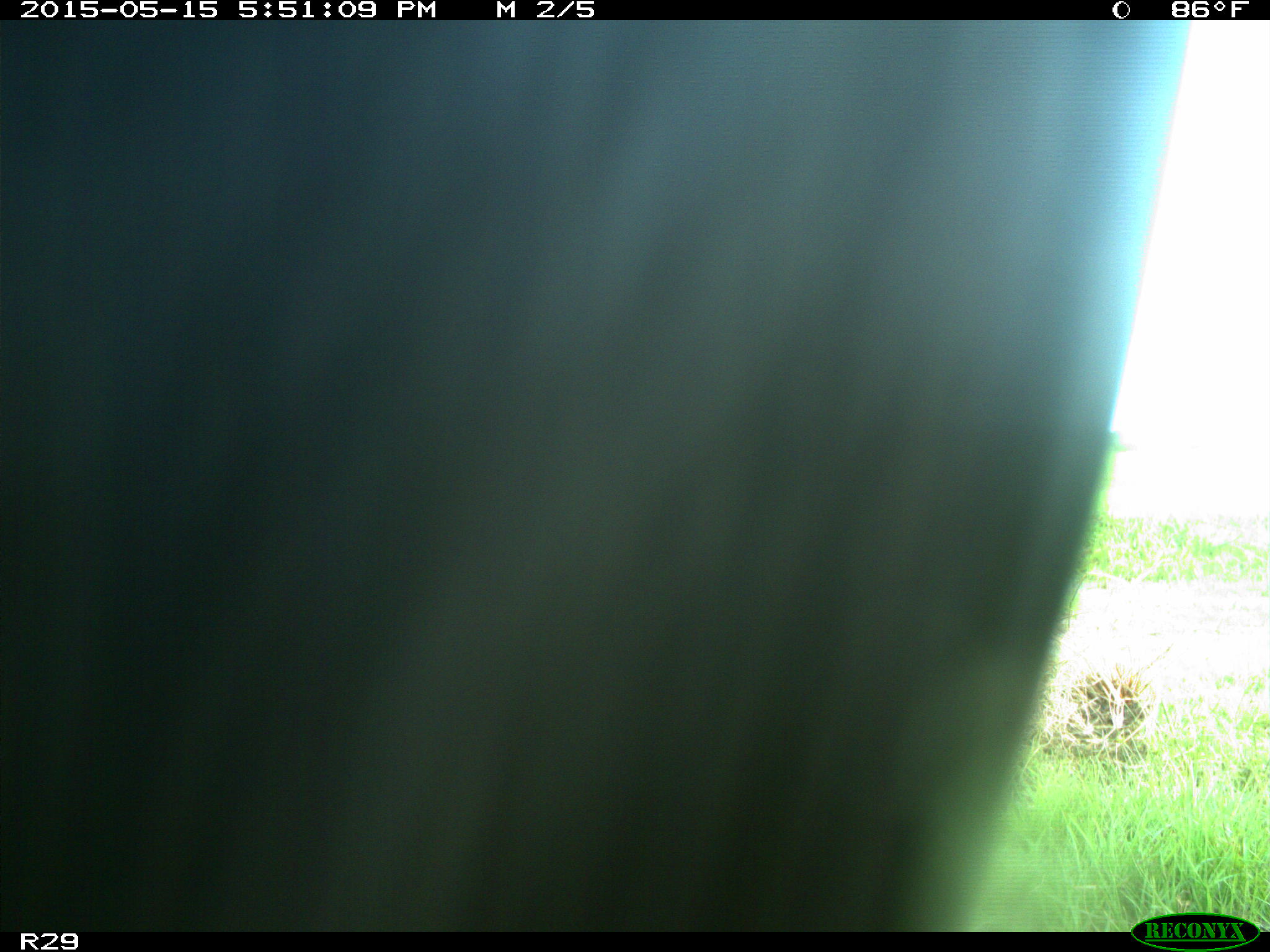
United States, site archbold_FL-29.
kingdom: Animalia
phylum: Chordata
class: Mammalia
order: Artiodactyla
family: Bovidae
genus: Bos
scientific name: Bos taurus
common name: domestic cow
Bos taurus (domestic cow).